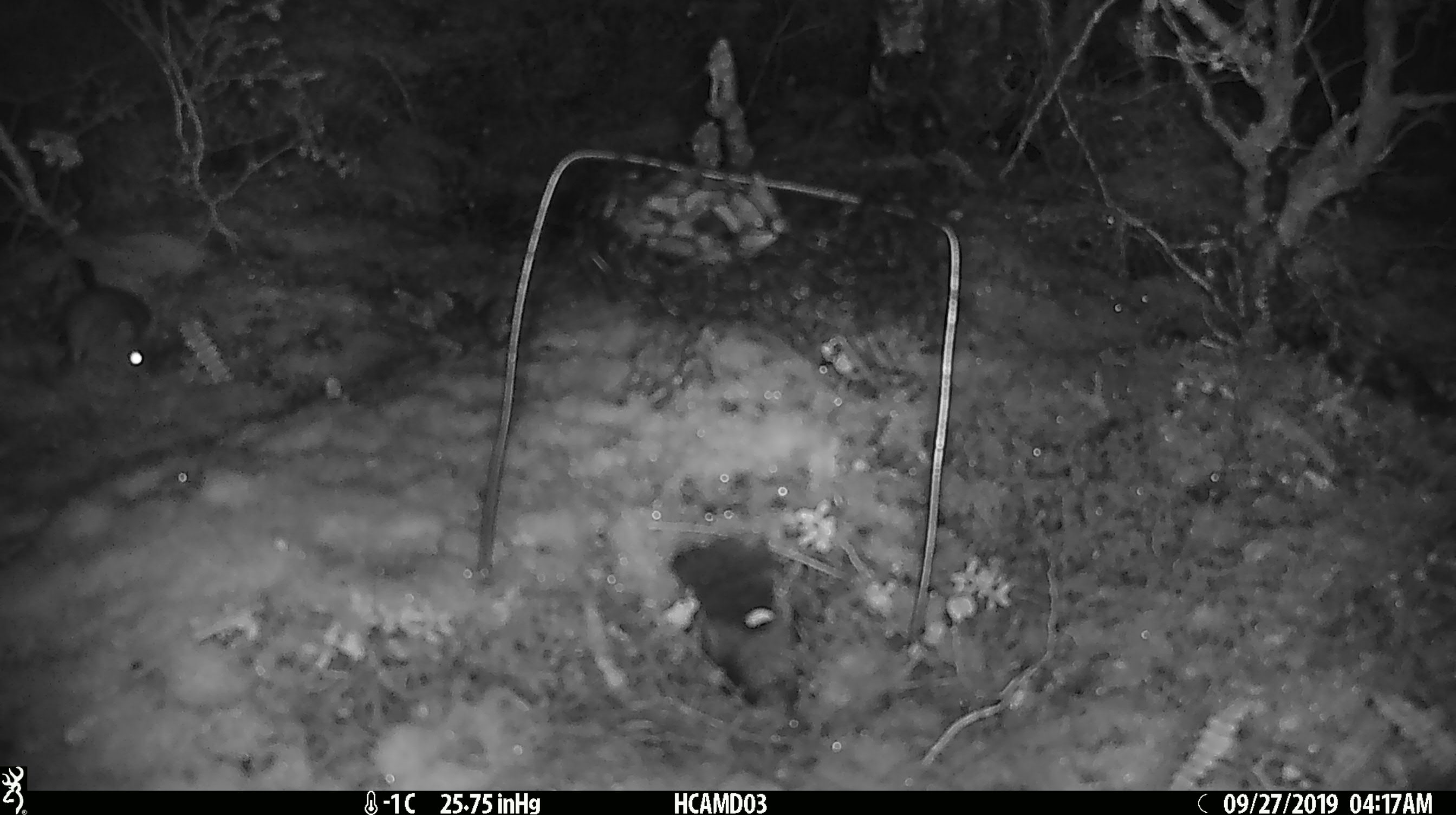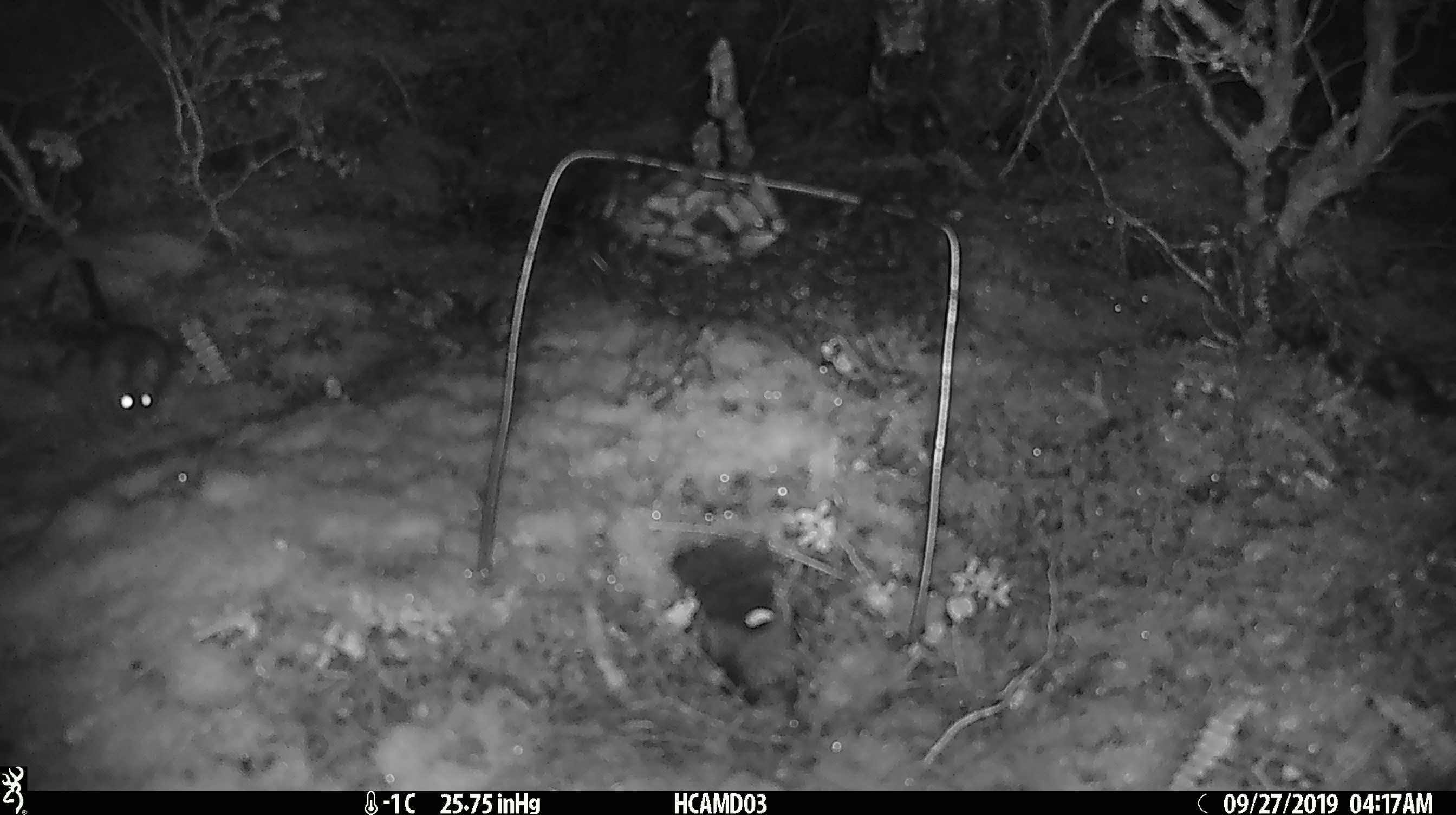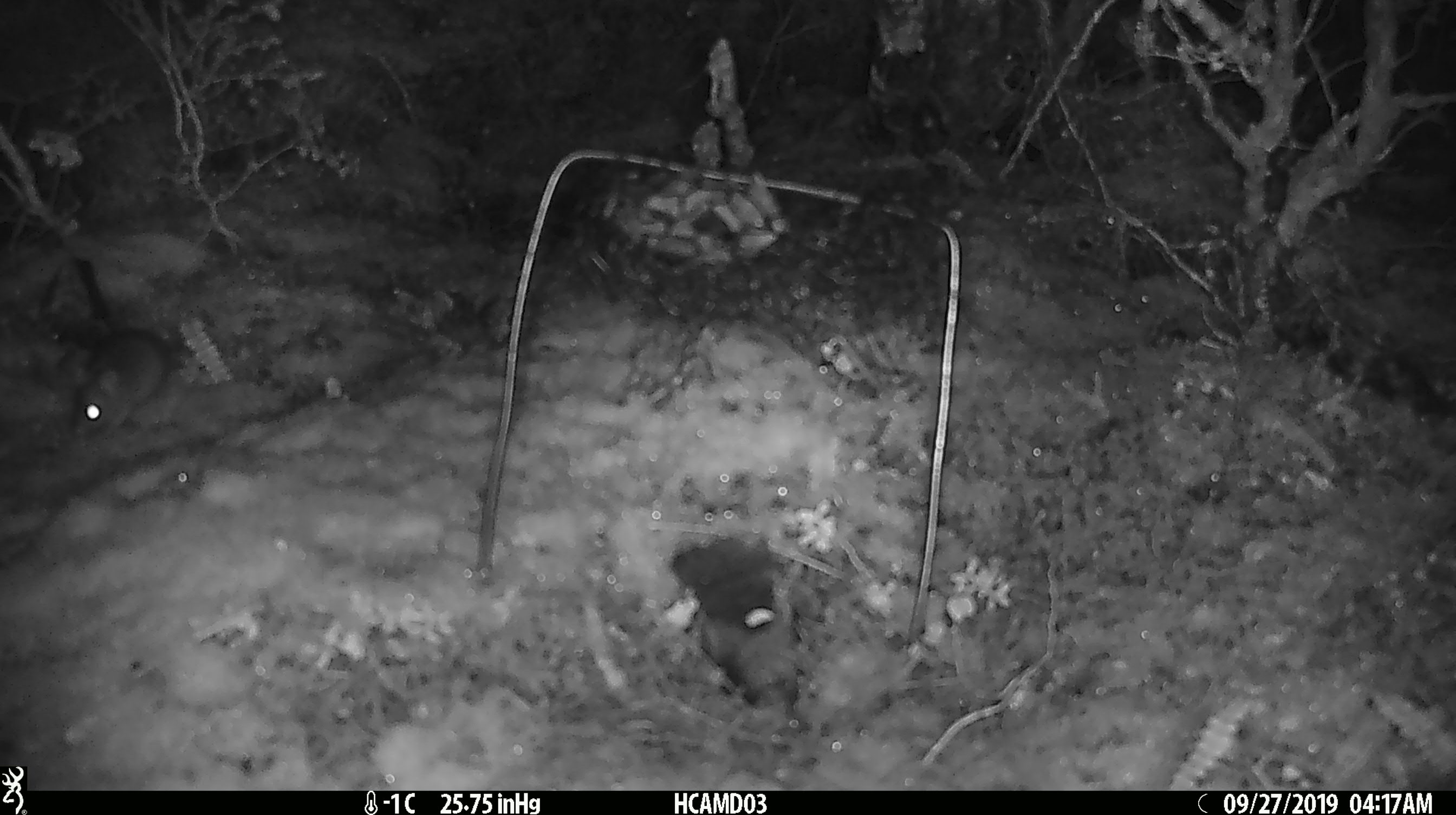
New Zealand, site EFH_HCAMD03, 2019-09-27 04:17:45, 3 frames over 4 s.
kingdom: Animalia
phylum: Chordata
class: Mammalia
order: Rodentia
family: Muridae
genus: Mus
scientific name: Mus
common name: mouse